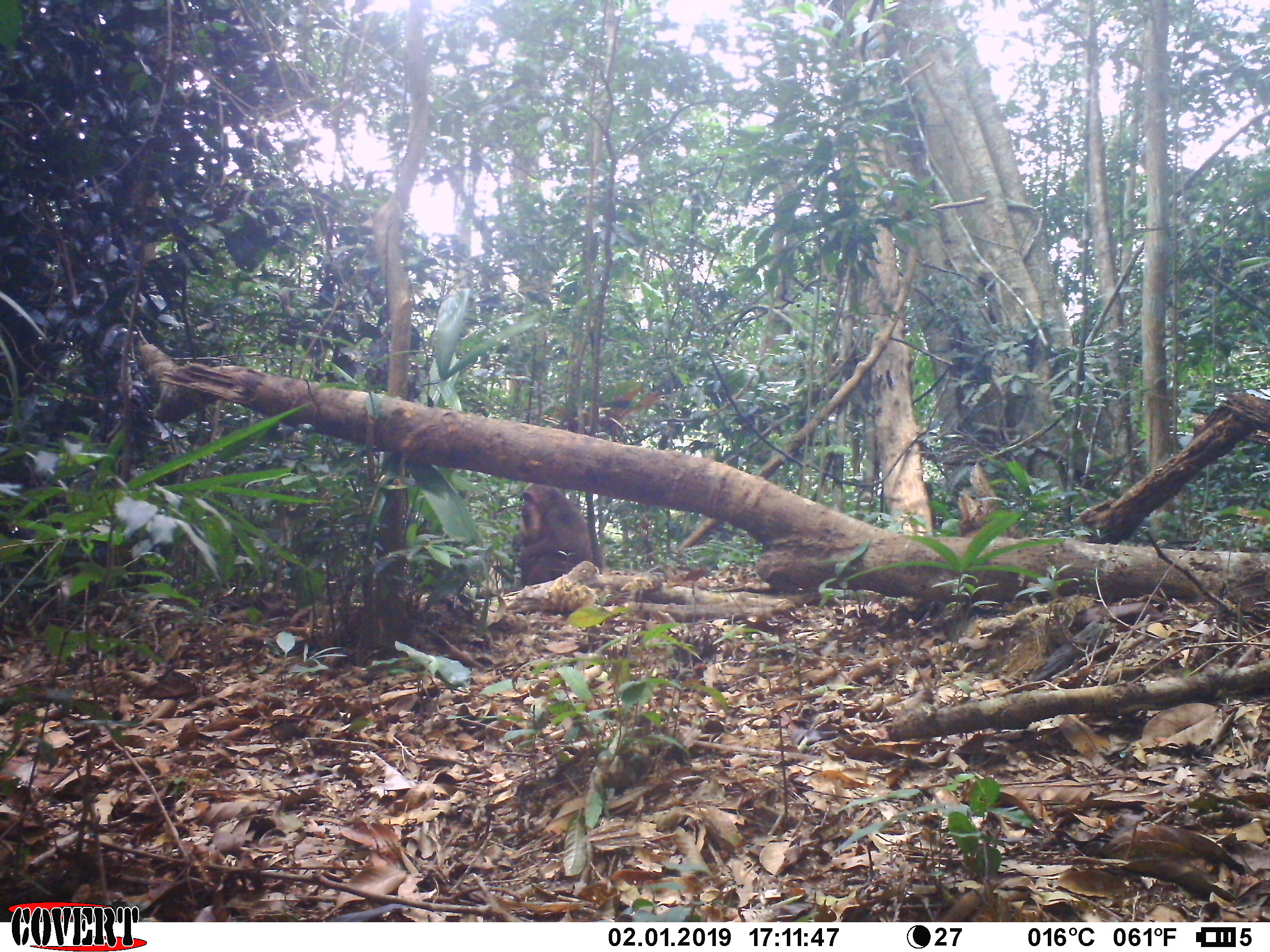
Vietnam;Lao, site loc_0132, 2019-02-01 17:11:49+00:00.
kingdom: Animalia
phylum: Chordata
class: Mammalia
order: Primates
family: Cercopithecidae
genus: Macaca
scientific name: Macaca arctoides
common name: stump-tailed macaque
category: stump tailed macaque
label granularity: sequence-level